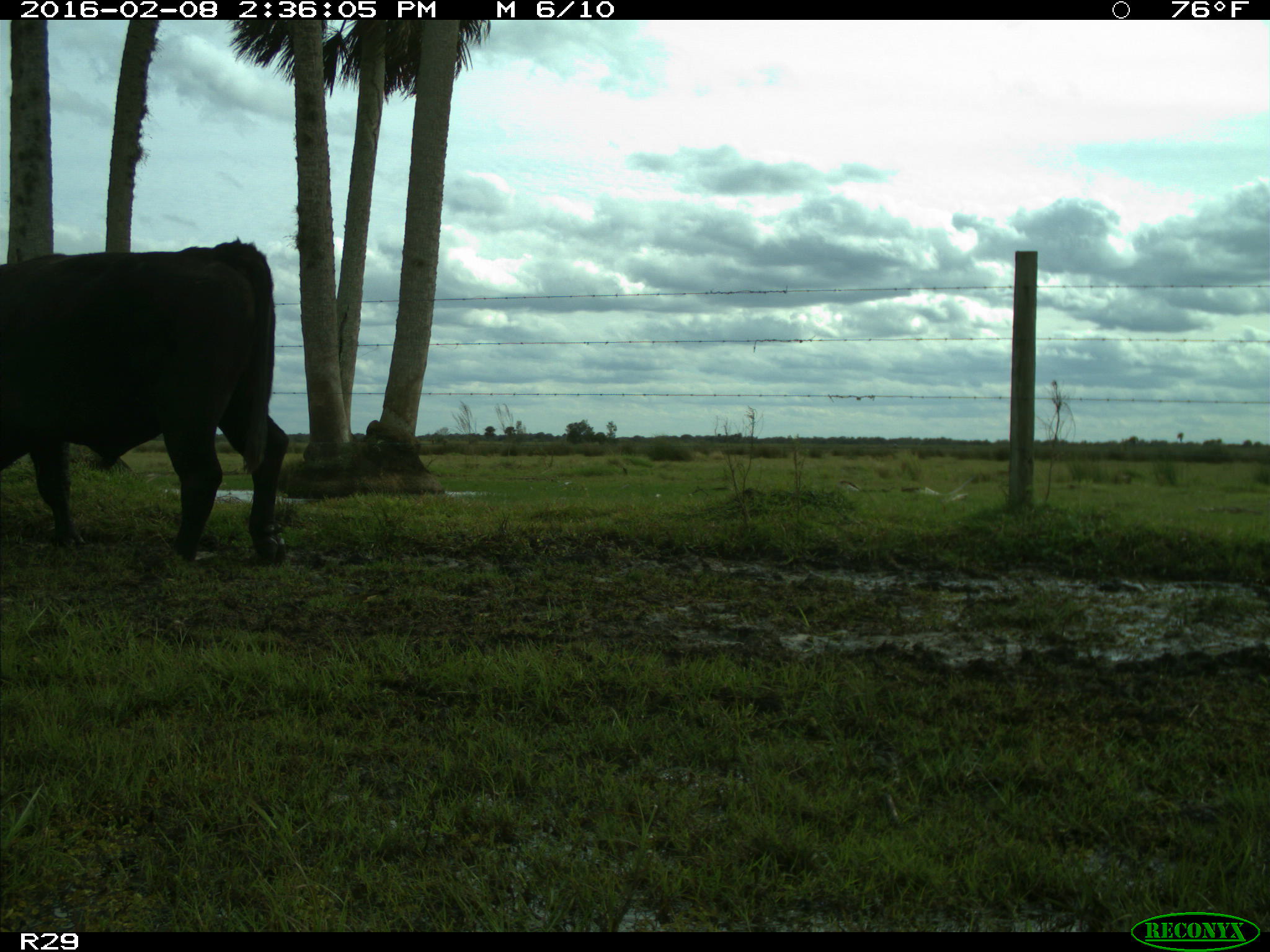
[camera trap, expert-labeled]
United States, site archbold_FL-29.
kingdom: Animalia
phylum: Chordata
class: Mammalia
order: Artiodactyla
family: Bovidae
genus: Bos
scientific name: Bos taurus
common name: domestic cow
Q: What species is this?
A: Bos taurus (domestic cow).